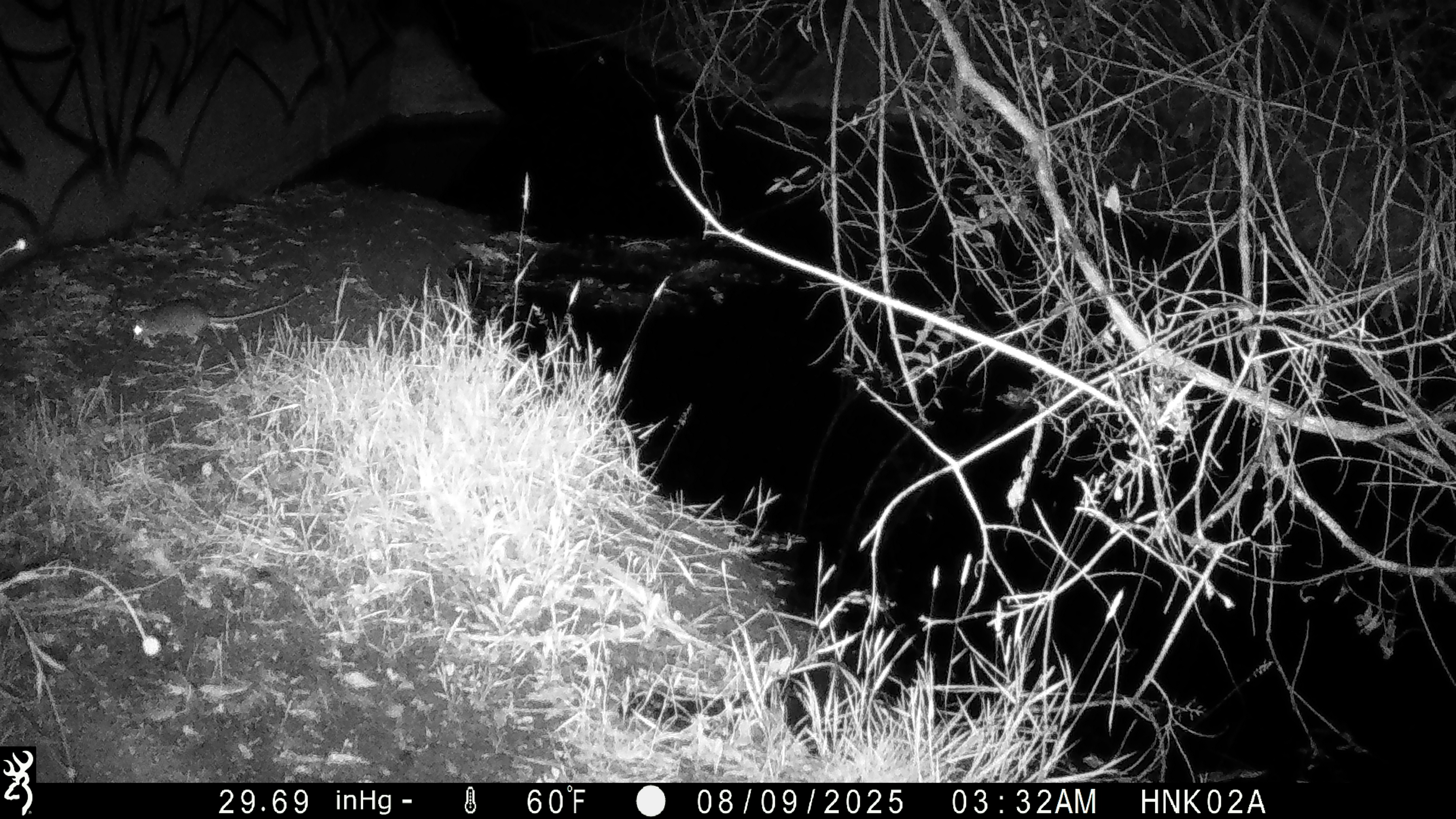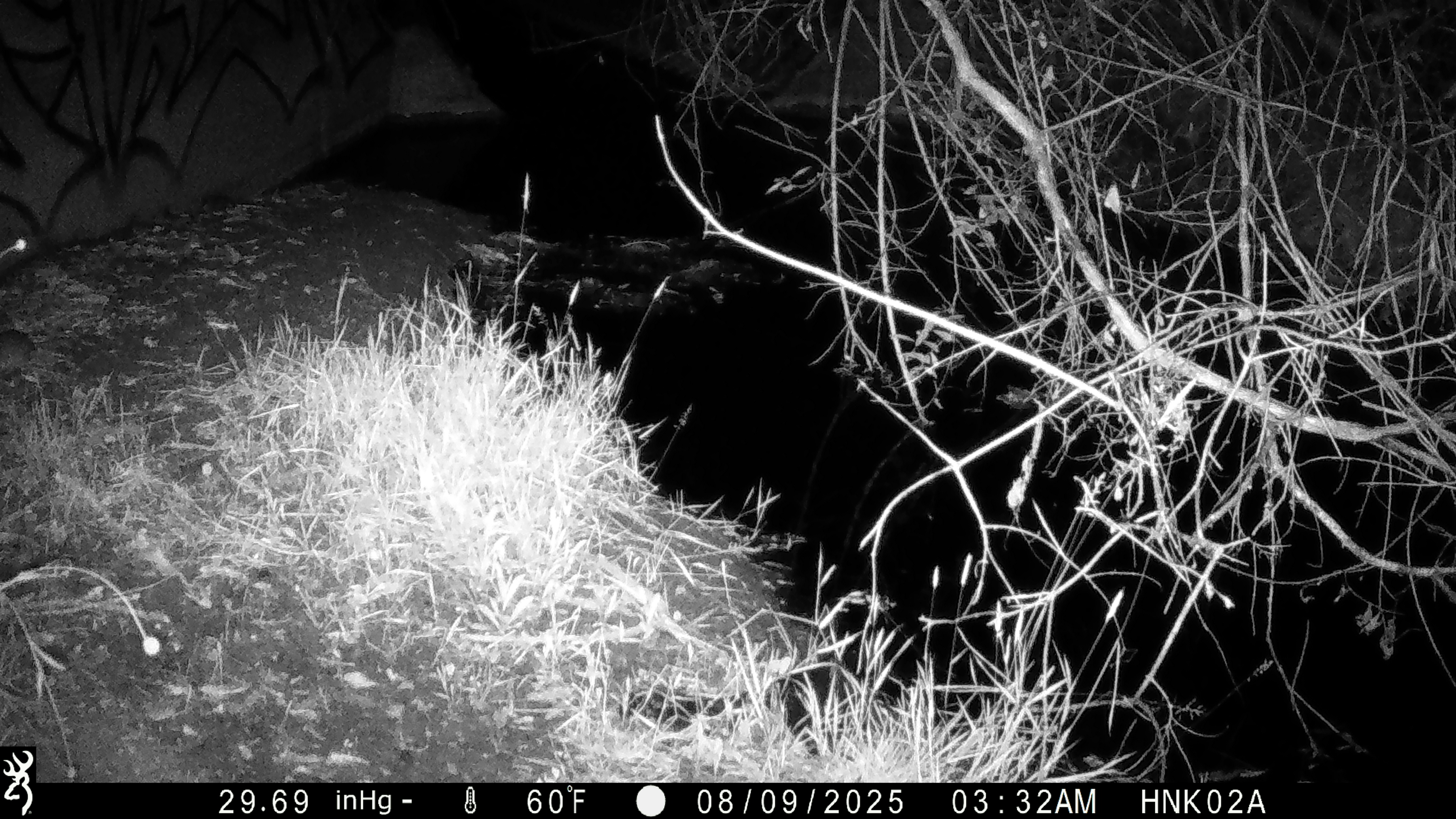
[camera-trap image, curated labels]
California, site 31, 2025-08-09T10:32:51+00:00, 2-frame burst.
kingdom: Animalia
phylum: Chordata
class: Mammalia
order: Rodentia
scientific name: Rodentia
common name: mouse or rat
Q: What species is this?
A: Mouse or rat (Rodentia).